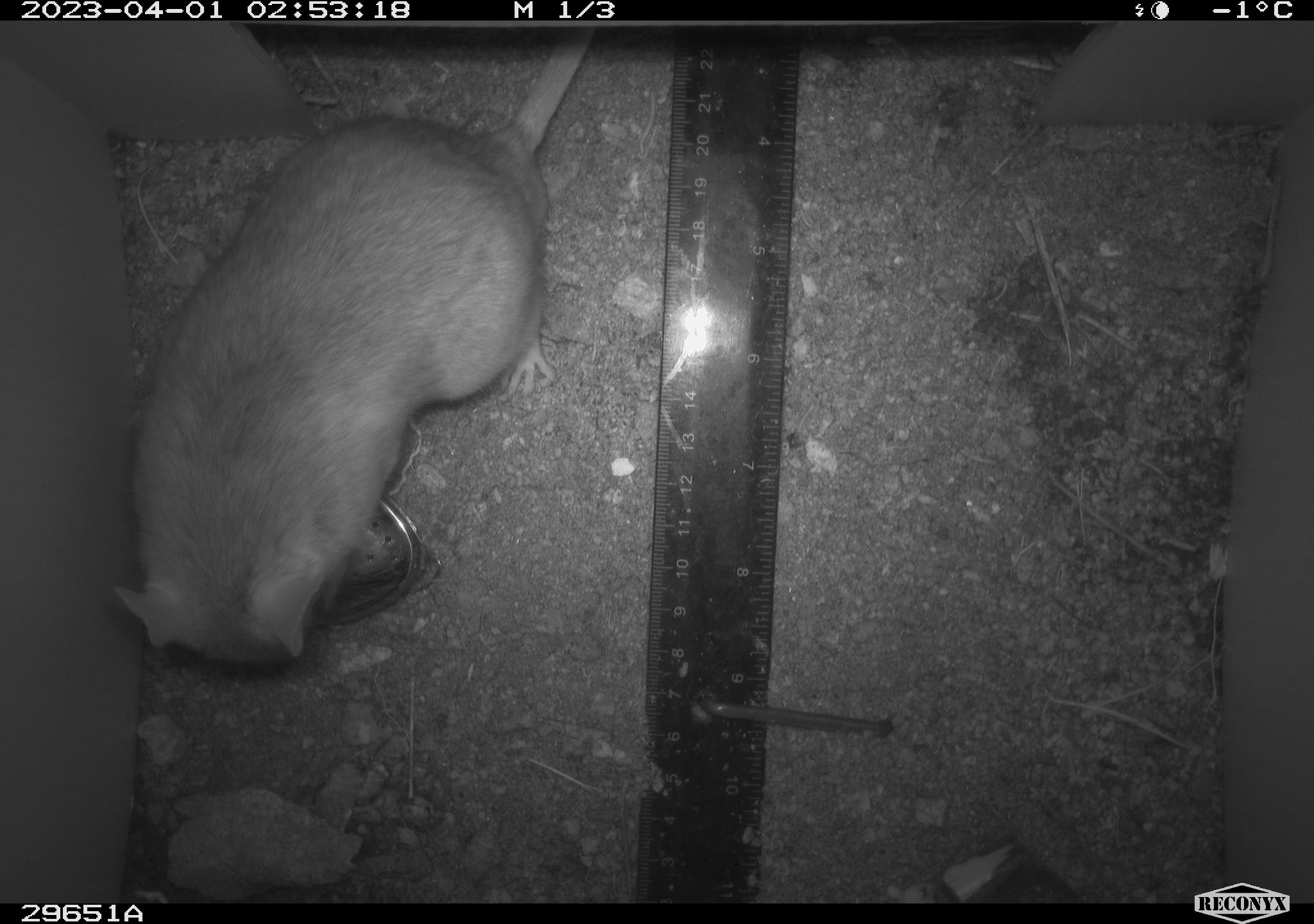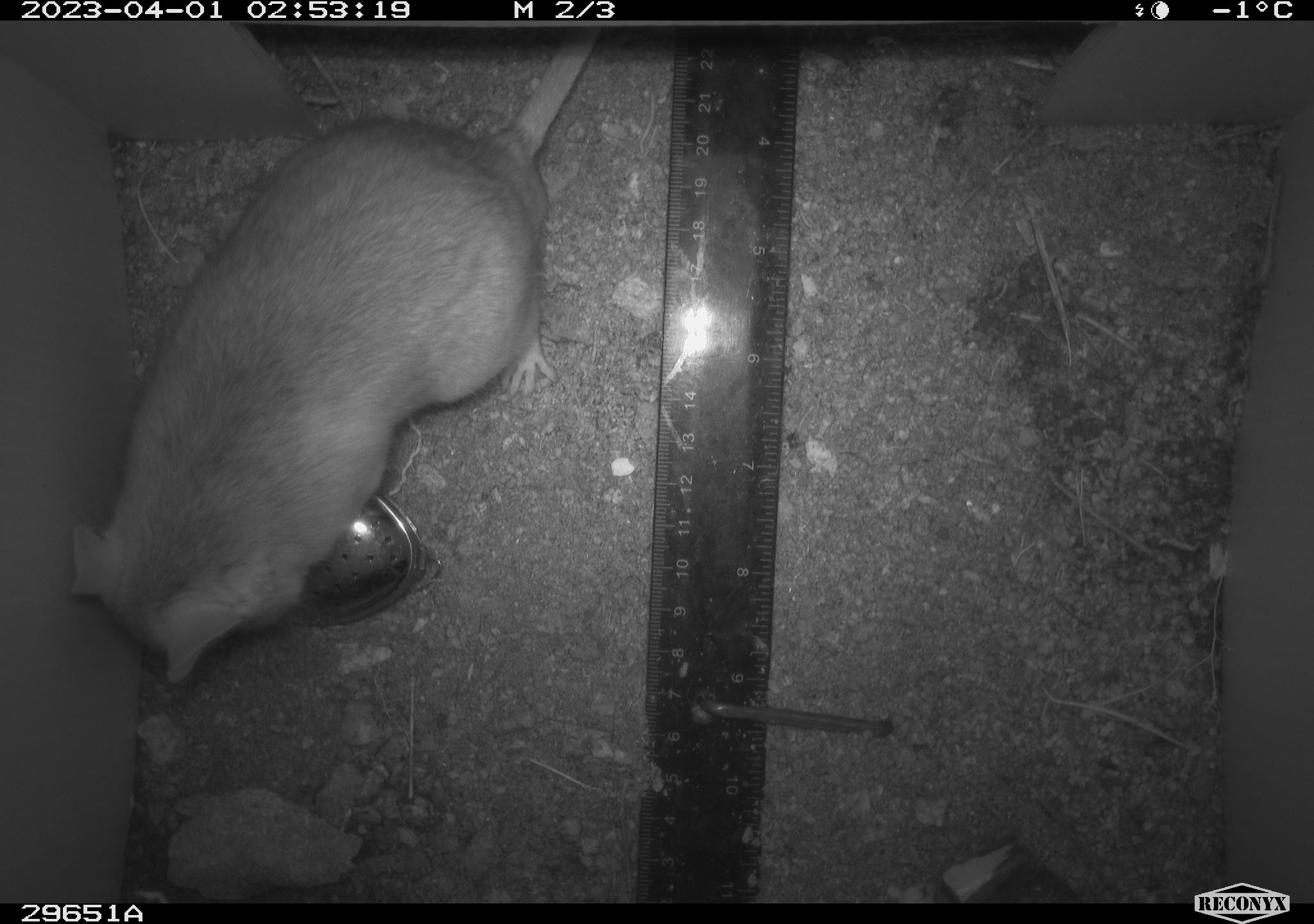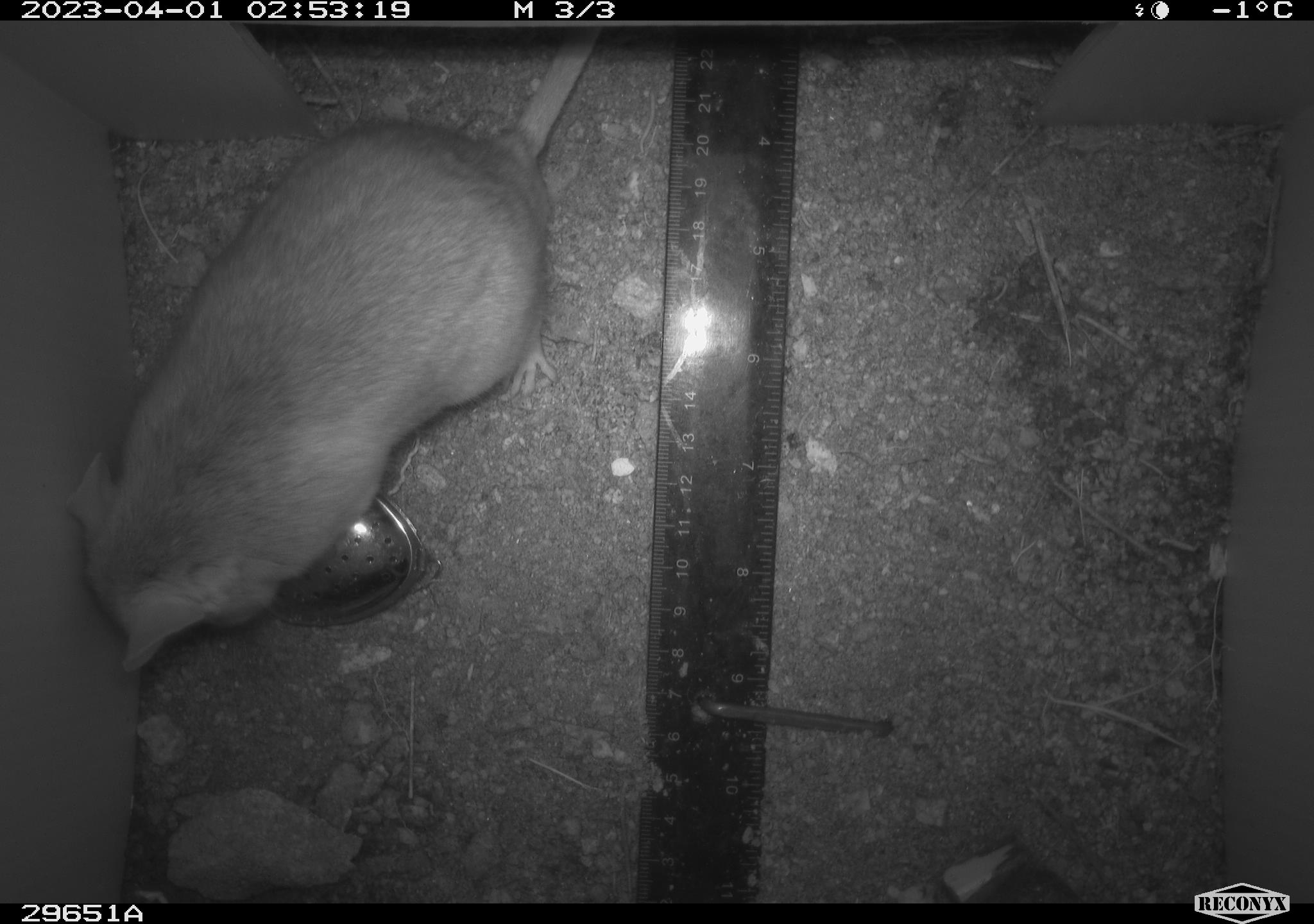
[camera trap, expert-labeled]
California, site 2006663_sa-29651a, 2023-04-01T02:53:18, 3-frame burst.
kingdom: Animalia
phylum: Chordata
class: Mammalia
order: Rodentia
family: Cricetidae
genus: Neotoma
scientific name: Neotoma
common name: pack rat or woodrat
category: neotoma species